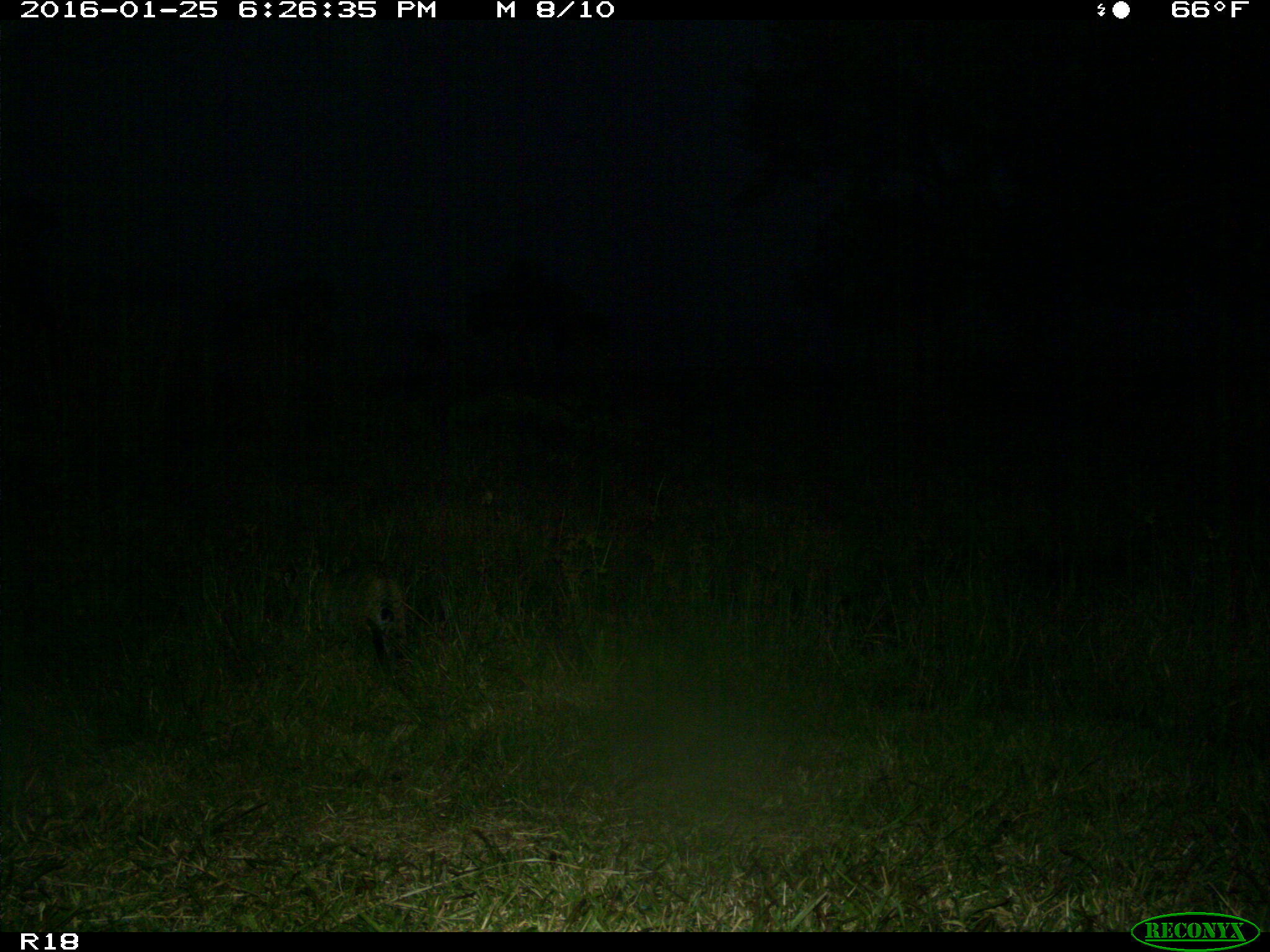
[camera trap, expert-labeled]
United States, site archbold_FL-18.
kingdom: Animalia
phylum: Chordata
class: Mammalia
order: Carnivora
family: Felidae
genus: Lynx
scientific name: Lynx rufus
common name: bobcat